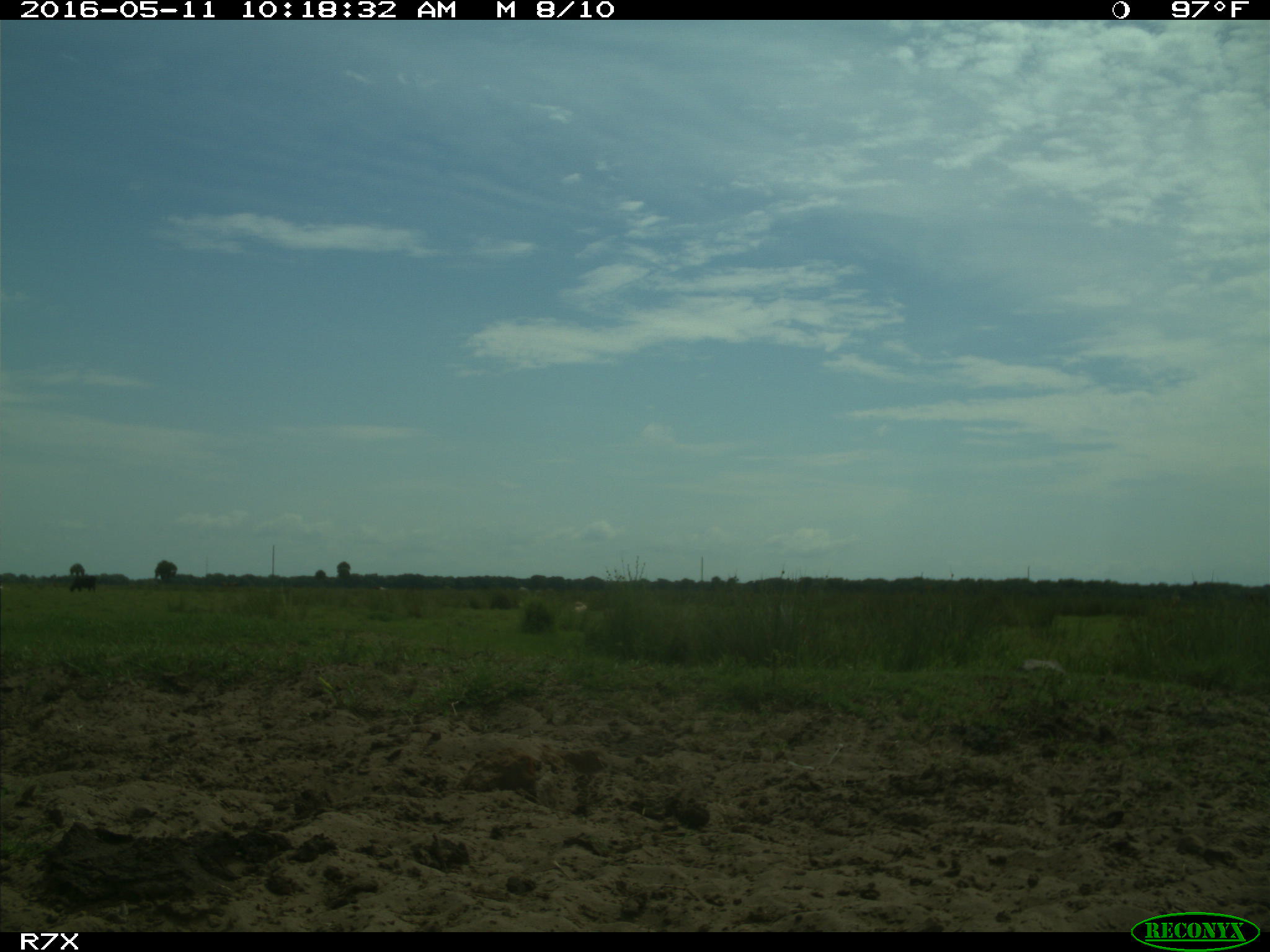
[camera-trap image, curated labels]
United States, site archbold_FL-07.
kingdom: Animalia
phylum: Chordata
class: Mammalia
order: Artiodactyla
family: Bovidae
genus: Bos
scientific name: Bos taurus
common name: domestic cow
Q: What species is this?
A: Bos taurus (domestic cow).